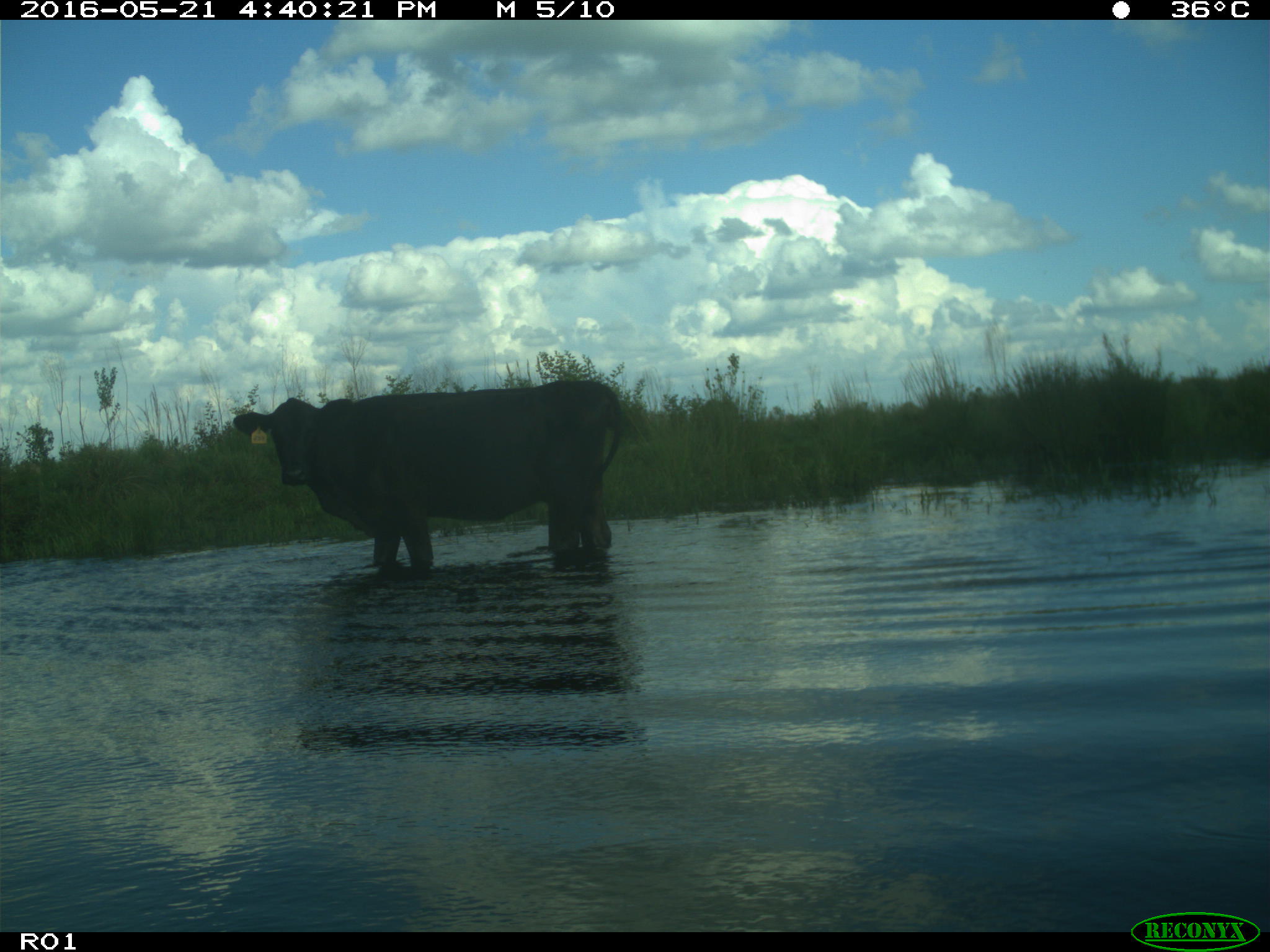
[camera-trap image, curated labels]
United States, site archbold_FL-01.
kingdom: Animalia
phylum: Chordata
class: Mammalia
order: Artiodactyla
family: Bovidae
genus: Bos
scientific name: Bos taurus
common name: domestic cow